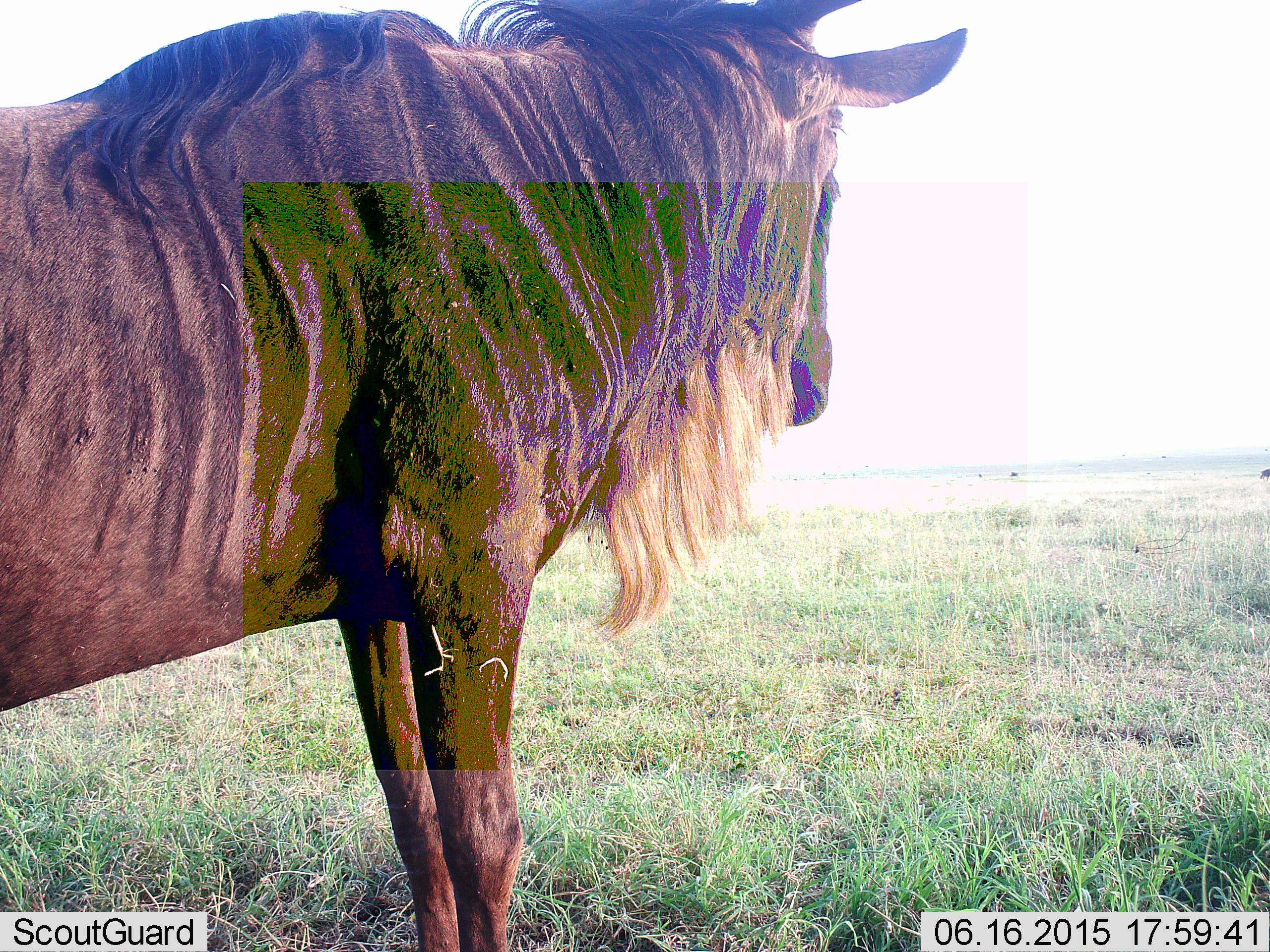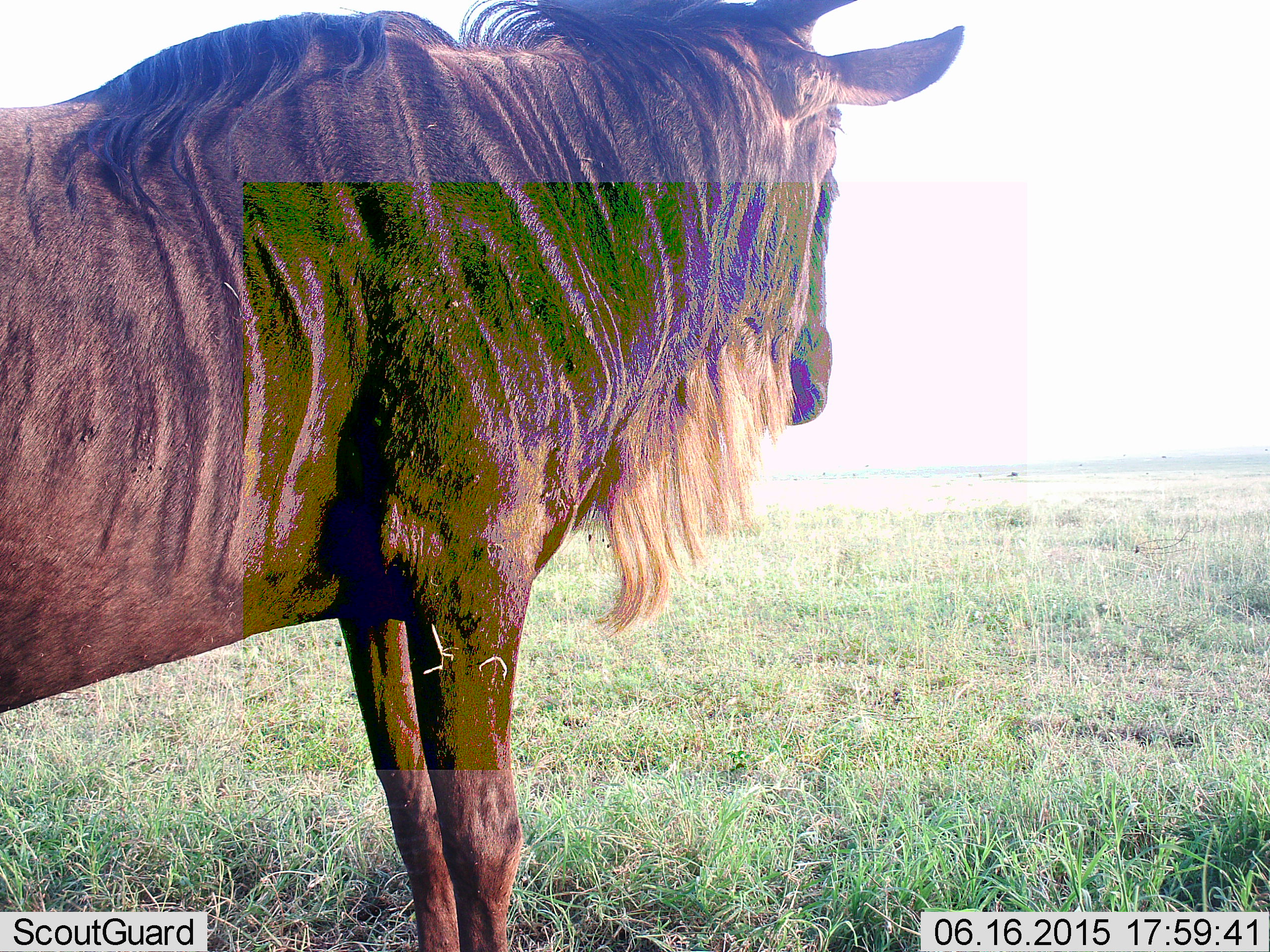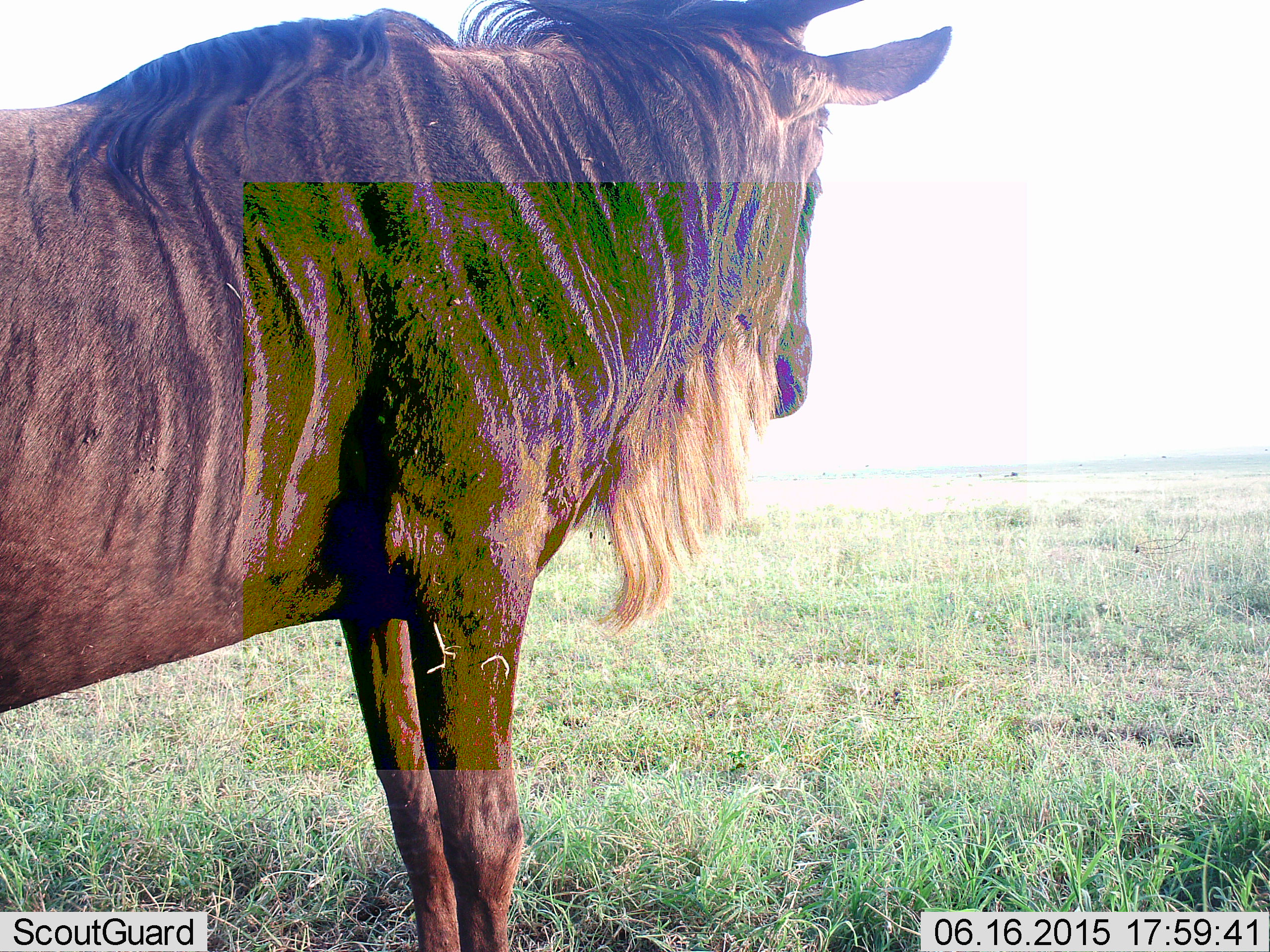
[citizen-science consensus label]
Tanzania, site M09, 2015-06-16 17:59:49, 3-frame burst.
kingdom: Animalia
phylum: Chordata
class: Mammalia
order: Artiodactyla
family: Bovidae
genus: Connochaetes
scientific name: Connochaetes taurinus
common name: blue wildebeest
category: wildebeest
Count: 1.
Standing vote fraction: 100%.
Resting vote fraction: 0%.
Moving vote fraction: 10%.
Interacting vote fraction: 0%.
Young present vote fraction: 0%.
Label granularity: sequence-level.